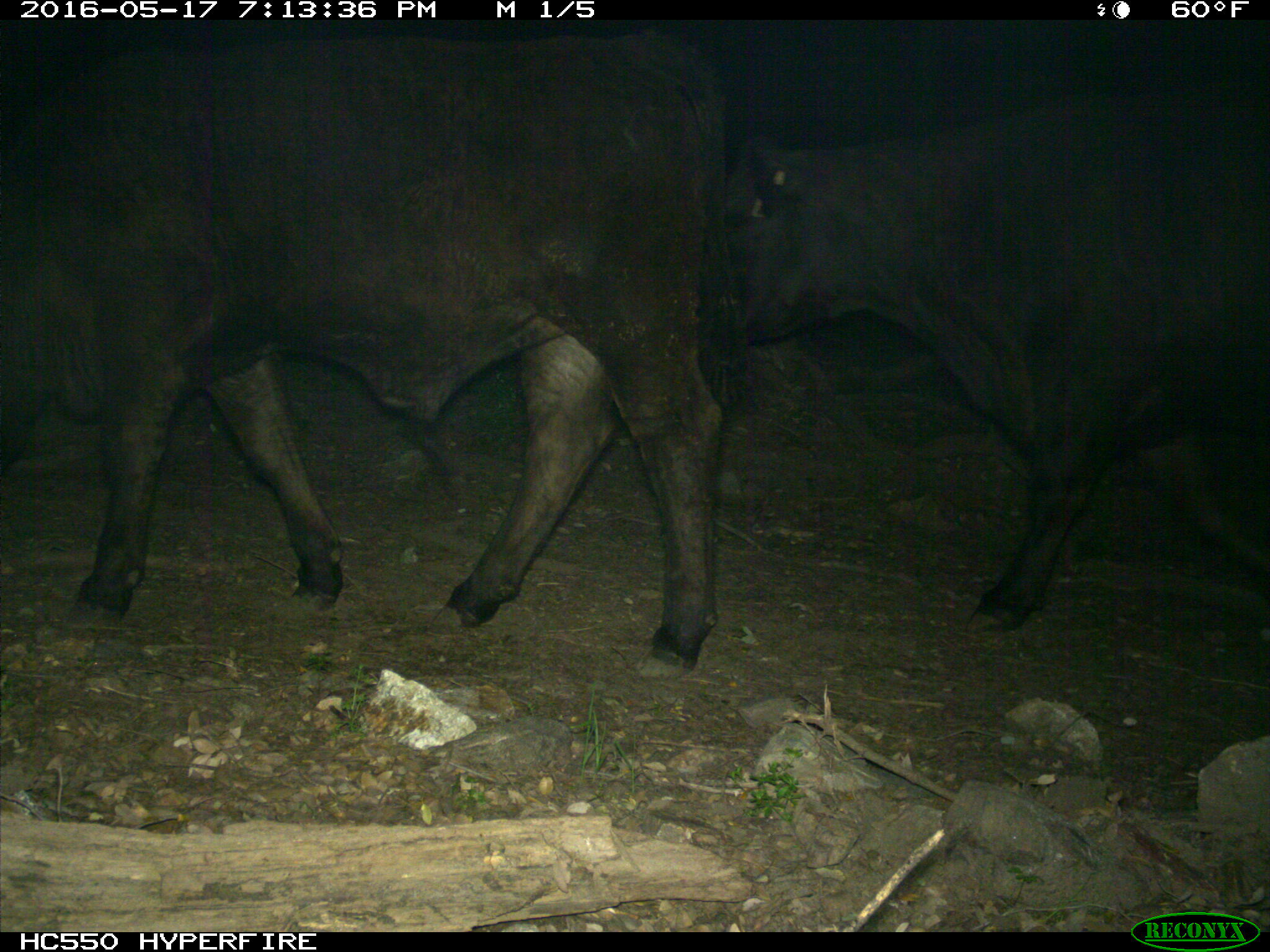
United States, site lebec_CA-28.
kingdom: Animalia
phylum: Chordata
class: Mammalia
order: Artiodactyla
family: Bovidae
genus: Bos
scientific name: Bos taurus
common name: domestic cow